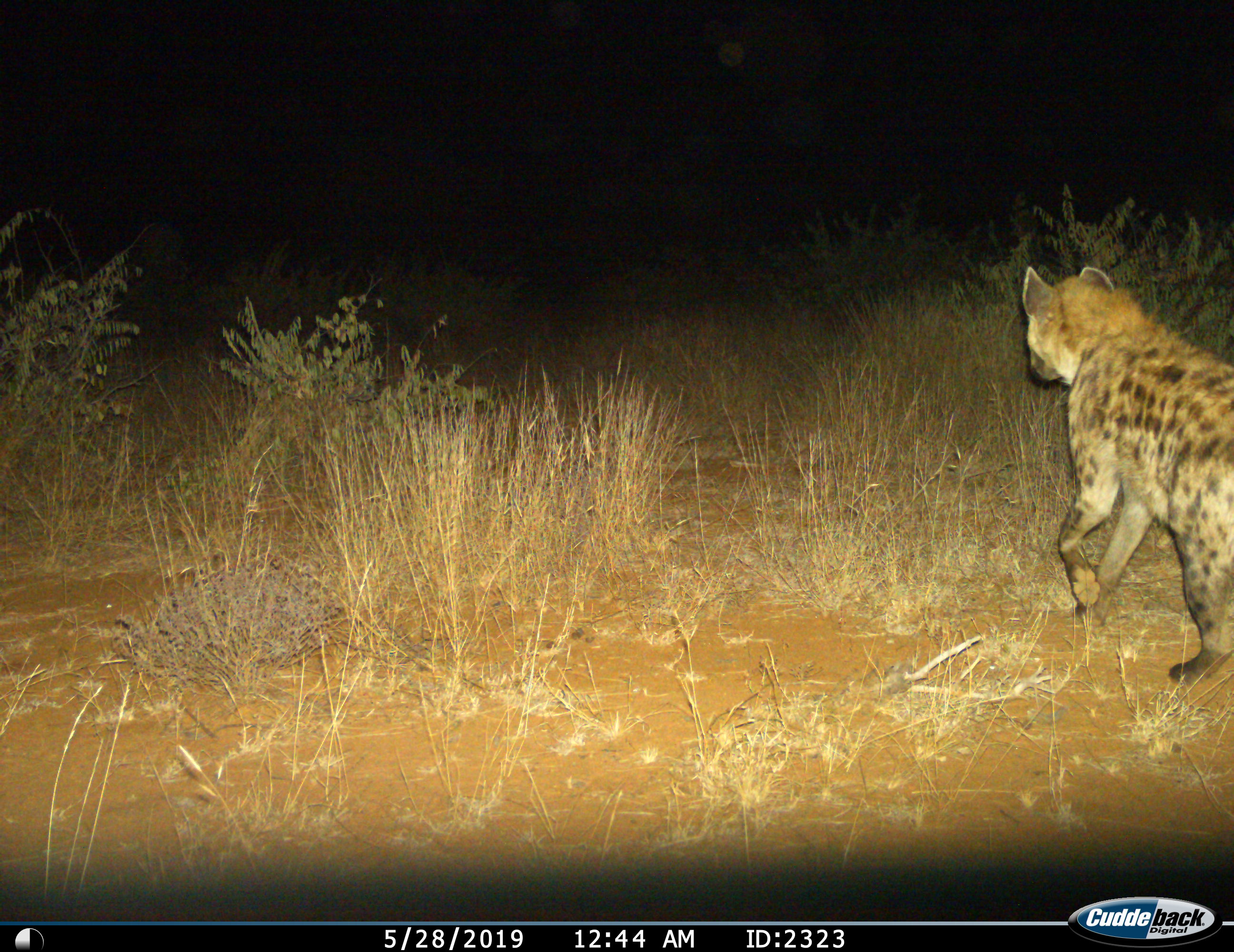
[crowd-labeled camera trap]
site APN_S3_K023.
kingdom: Animalia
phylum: Chordata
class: Mammalia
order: Carnivora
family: Hyaenidae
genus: Crocuta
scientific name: Crocuta crocuta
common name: spotted hyena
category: hyenaspotted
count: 1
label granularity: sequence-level